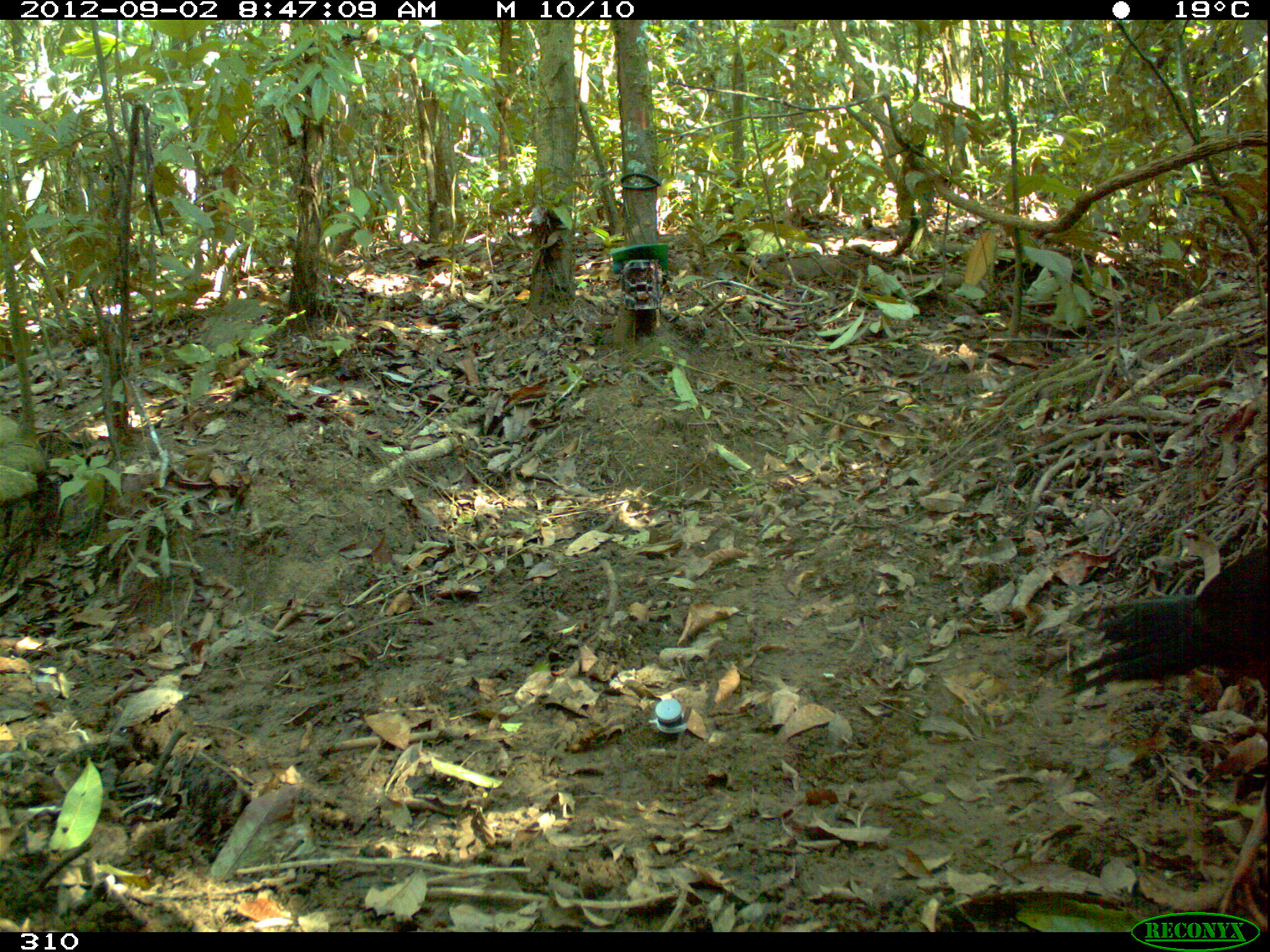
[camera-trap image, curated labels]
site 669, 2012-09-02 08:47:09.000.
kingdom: Animalia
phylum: Chordata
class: Aves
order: Galliformes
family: Cracidae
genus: Mitu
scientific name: Mitu tuberosum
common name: razor-billed curassow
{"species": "Mitu tuberosum (razor-billed curassow)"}